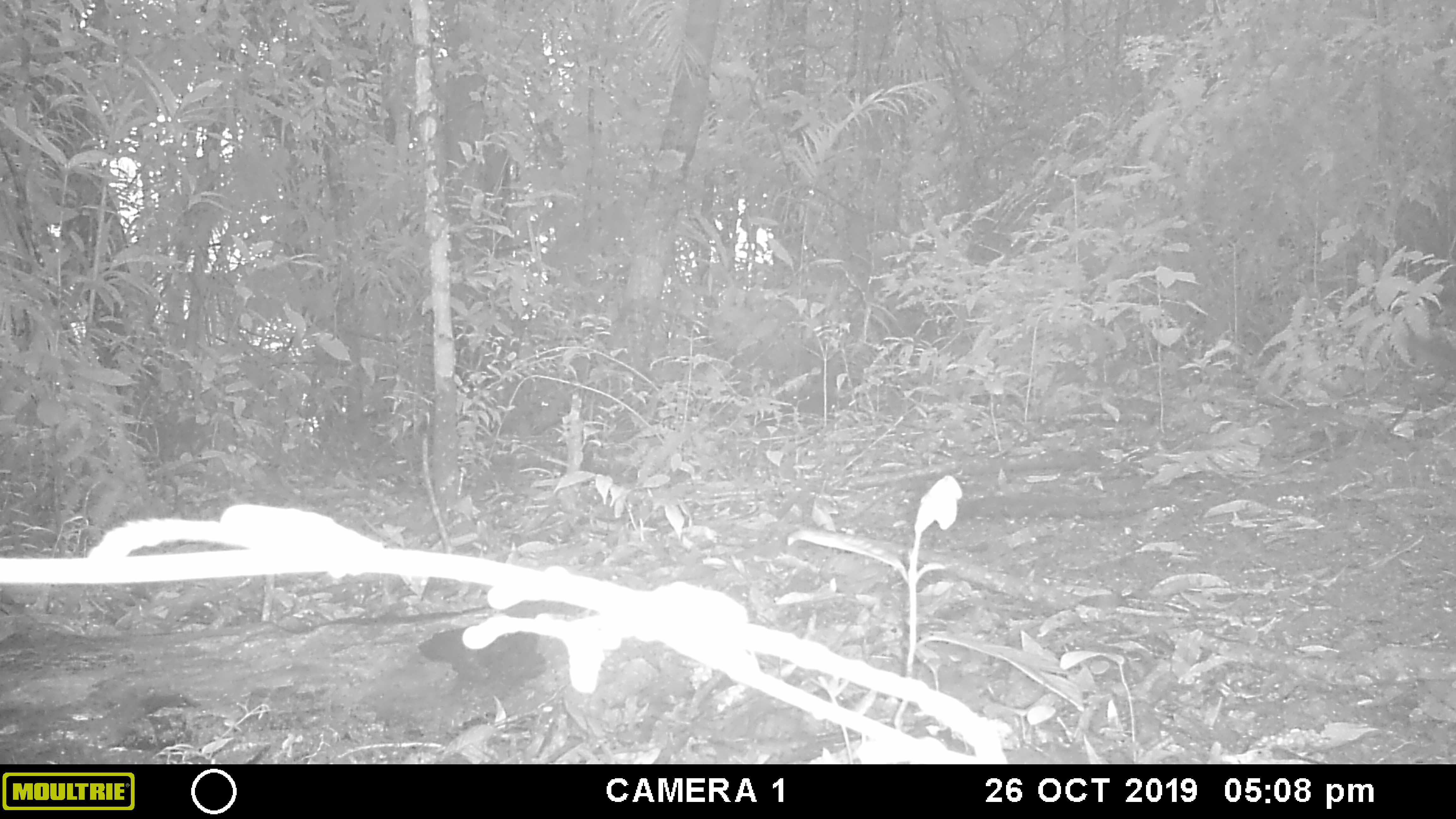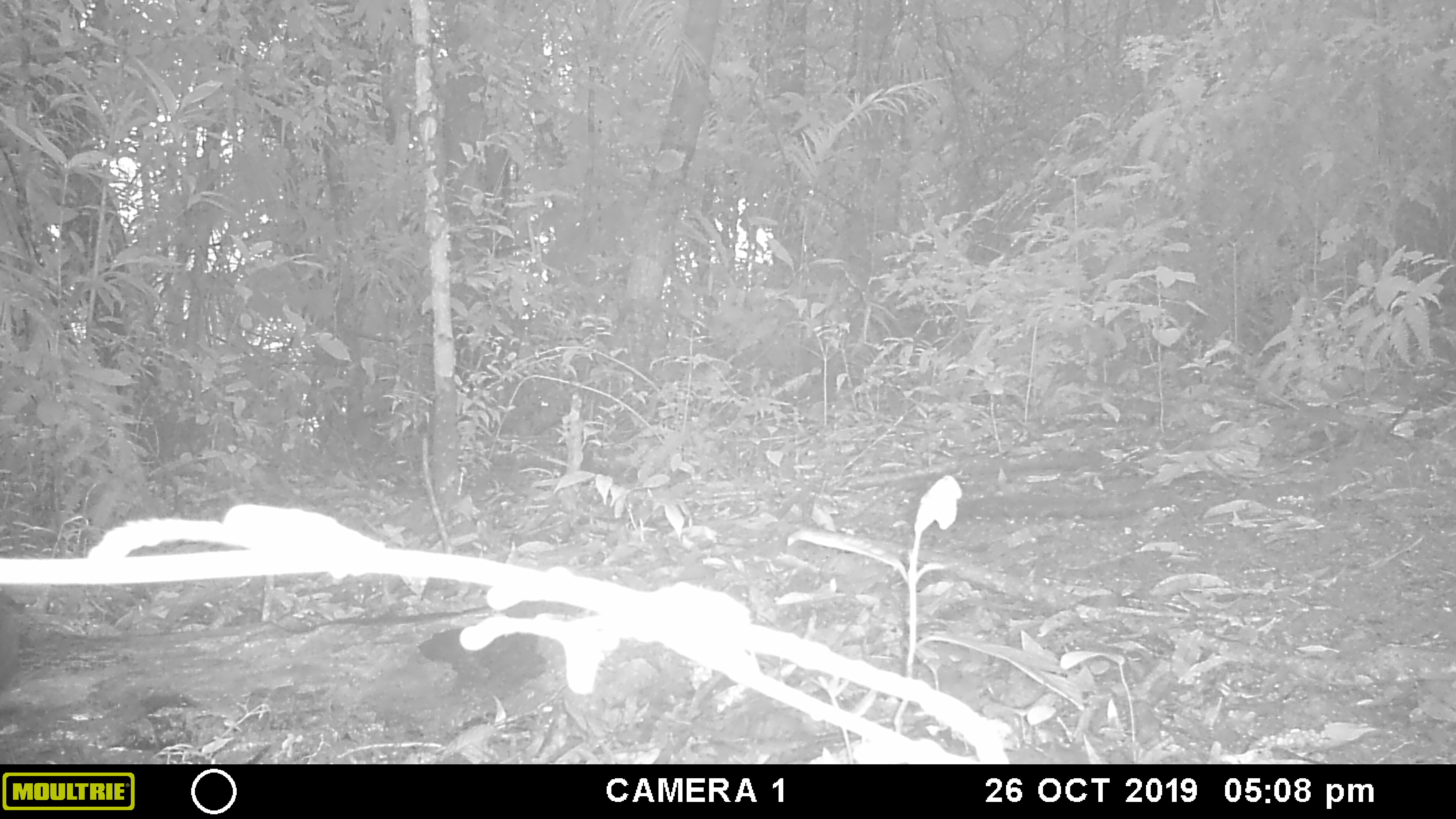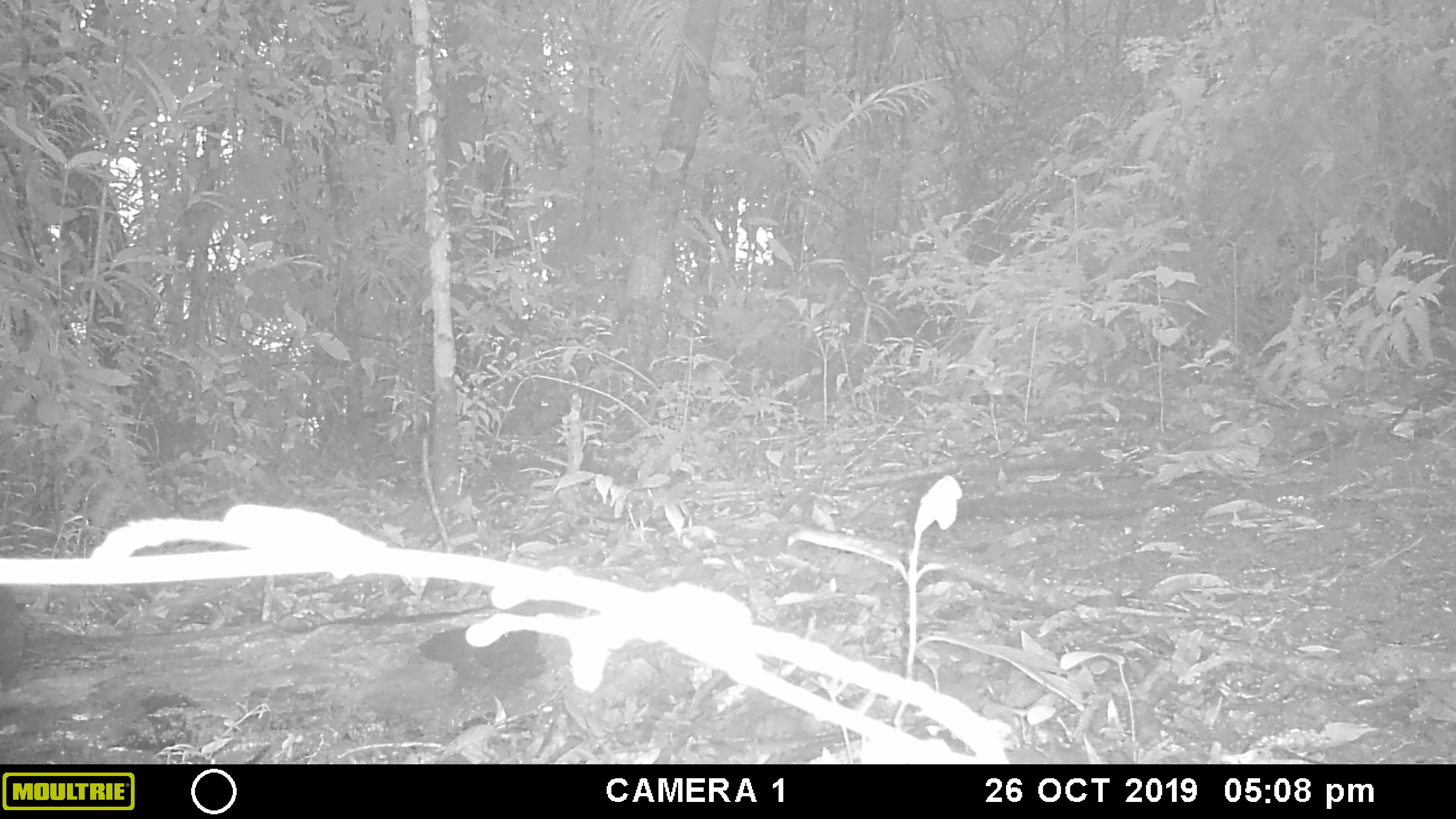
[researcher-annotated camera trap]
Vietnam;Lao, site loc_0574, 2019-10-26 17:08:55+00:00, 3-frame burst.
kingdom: Animalia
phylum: Chordata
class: Mammalia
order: Rodentia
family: Sciuridae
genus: Dremomys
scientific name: Dremomys rufigenis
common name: red-cheeked squirrel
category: red cheeked squirrel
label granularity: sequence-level